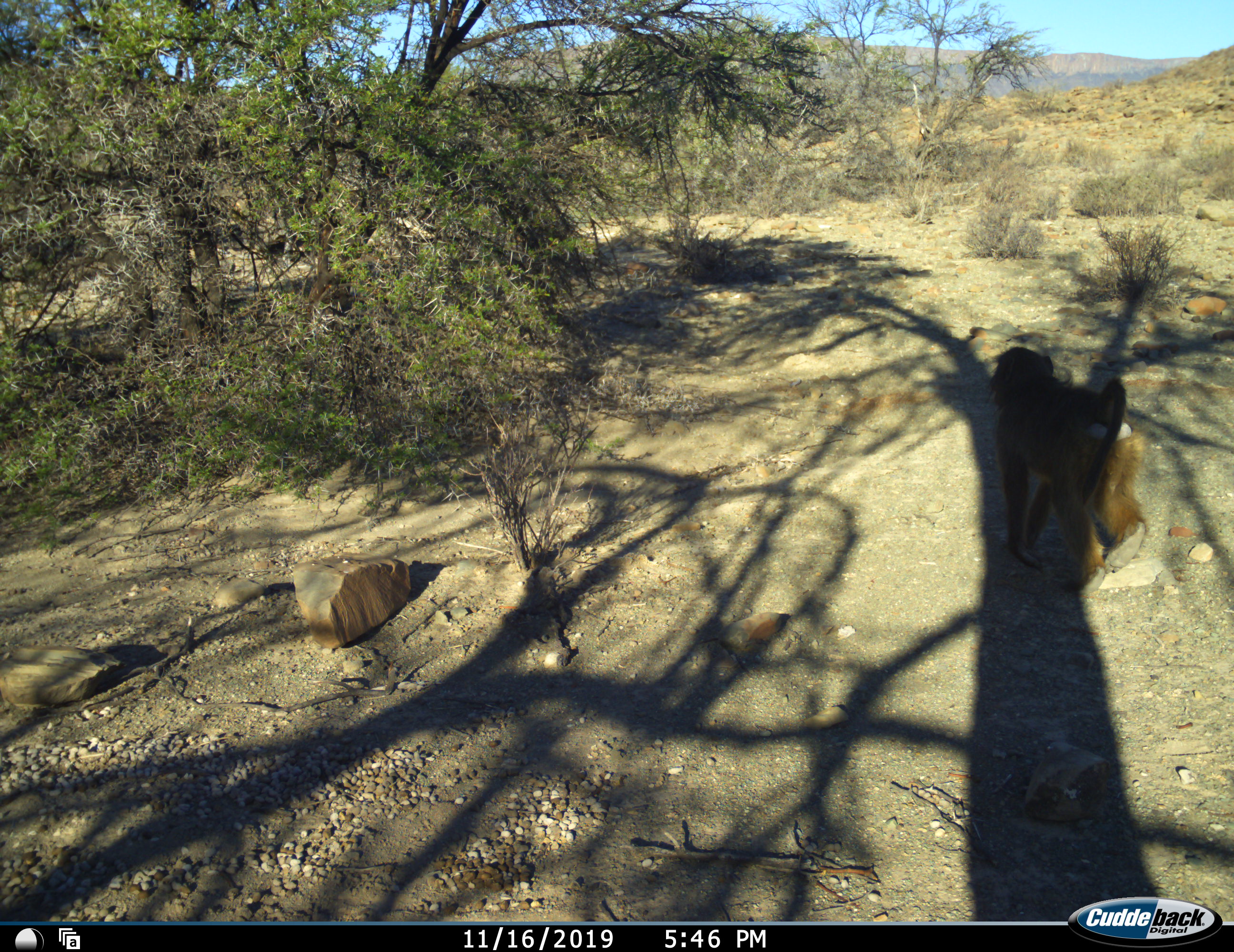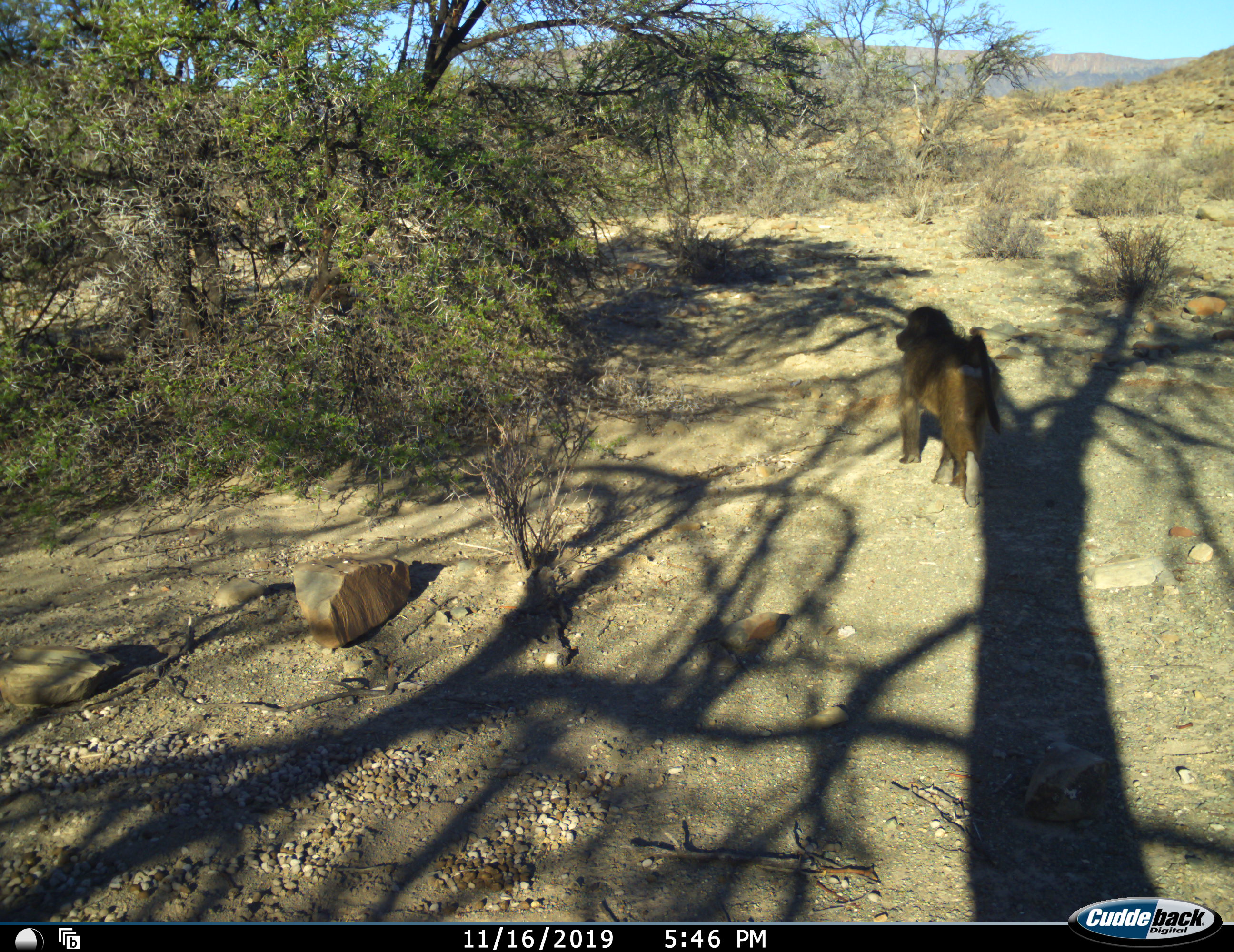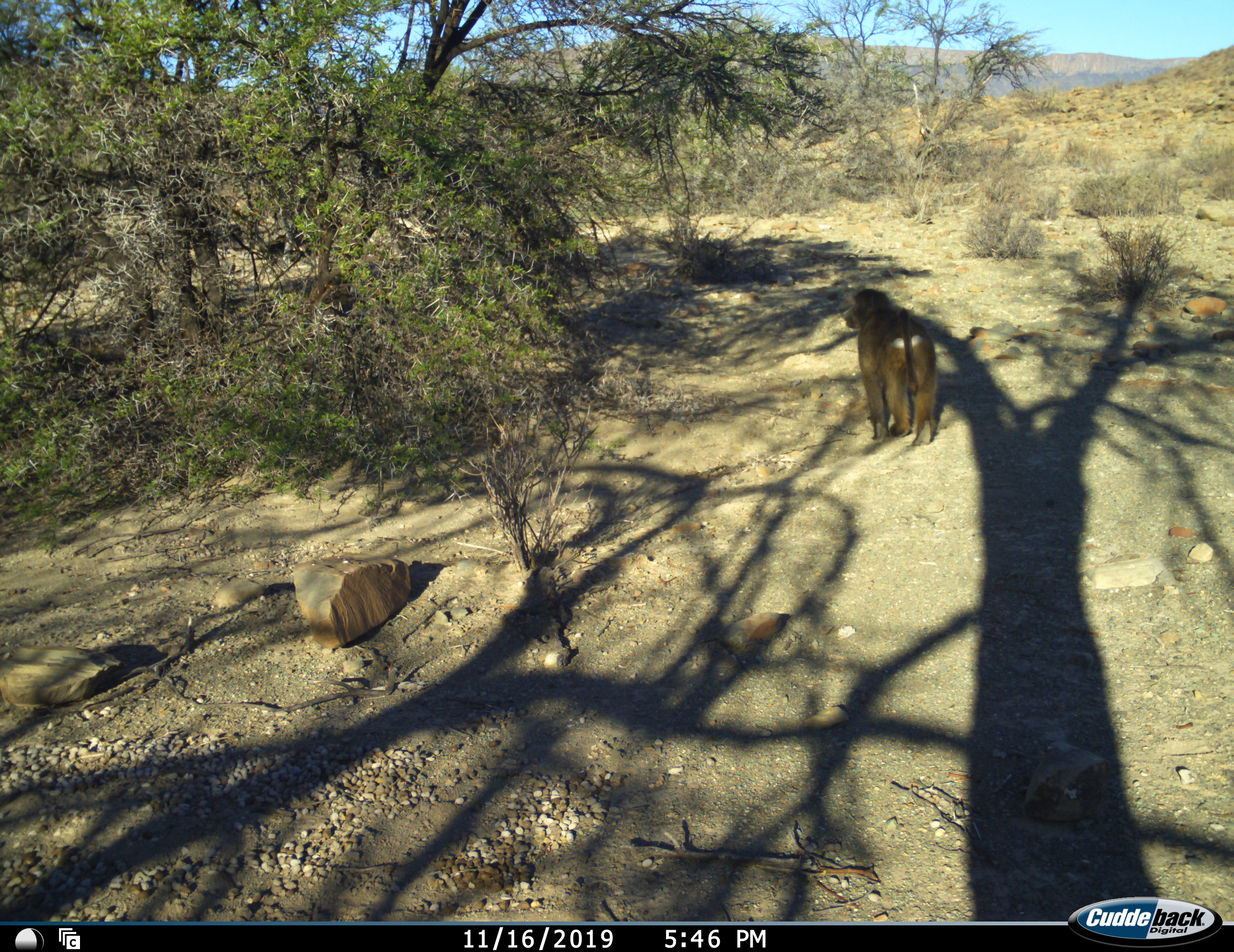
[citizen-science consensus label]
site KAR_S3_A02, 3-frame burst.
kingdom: Animalia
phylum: Chordata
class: Mammalia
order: Primates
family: Cercopithecidae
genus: Papio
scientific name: Papio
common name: baboon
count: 1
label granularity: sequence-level